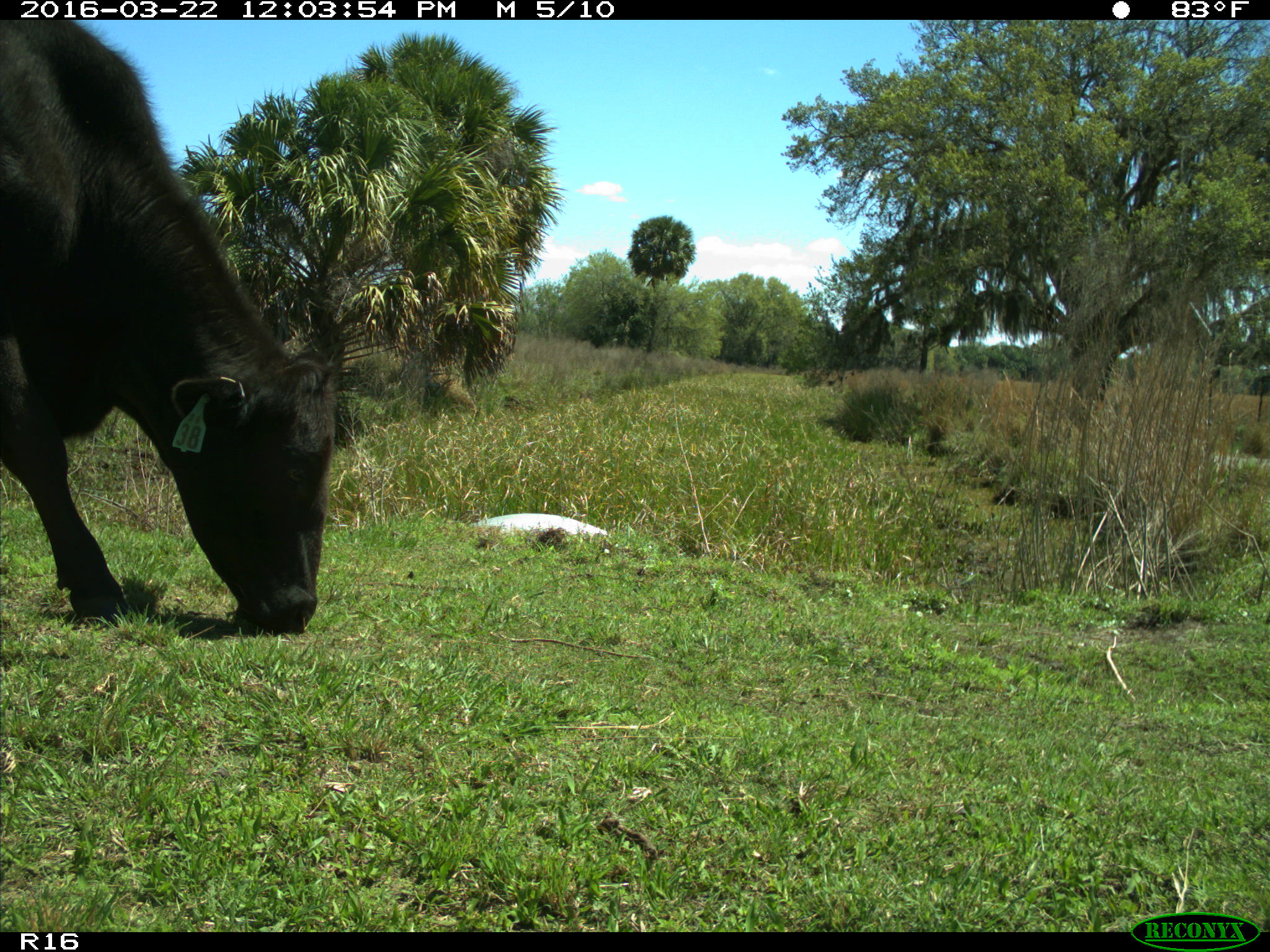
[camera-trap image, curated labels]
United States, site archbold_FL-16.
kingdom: Animalia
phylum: Chordata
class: Mammalia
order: Artiodactyla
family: Bovidae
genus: Bos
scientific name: Bos taurus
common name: domestic cow